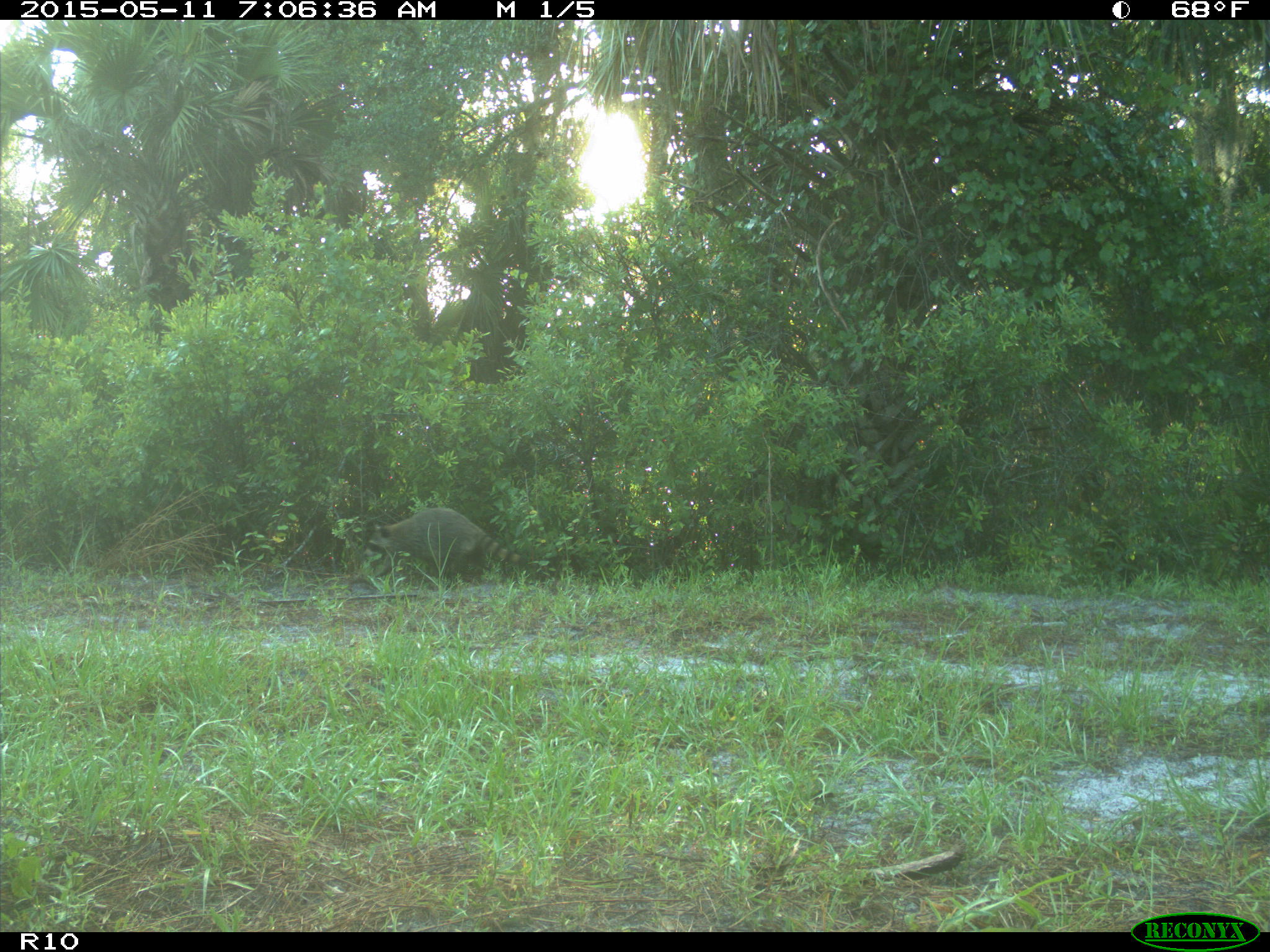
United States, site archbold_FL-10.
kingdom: Animalia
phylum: Chordata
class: Mammalia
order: Carnivora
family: Procyonidae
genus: Procyon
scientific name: Procyon lotor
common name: common raccoon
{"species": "Procyon lotor (common raccoon)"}